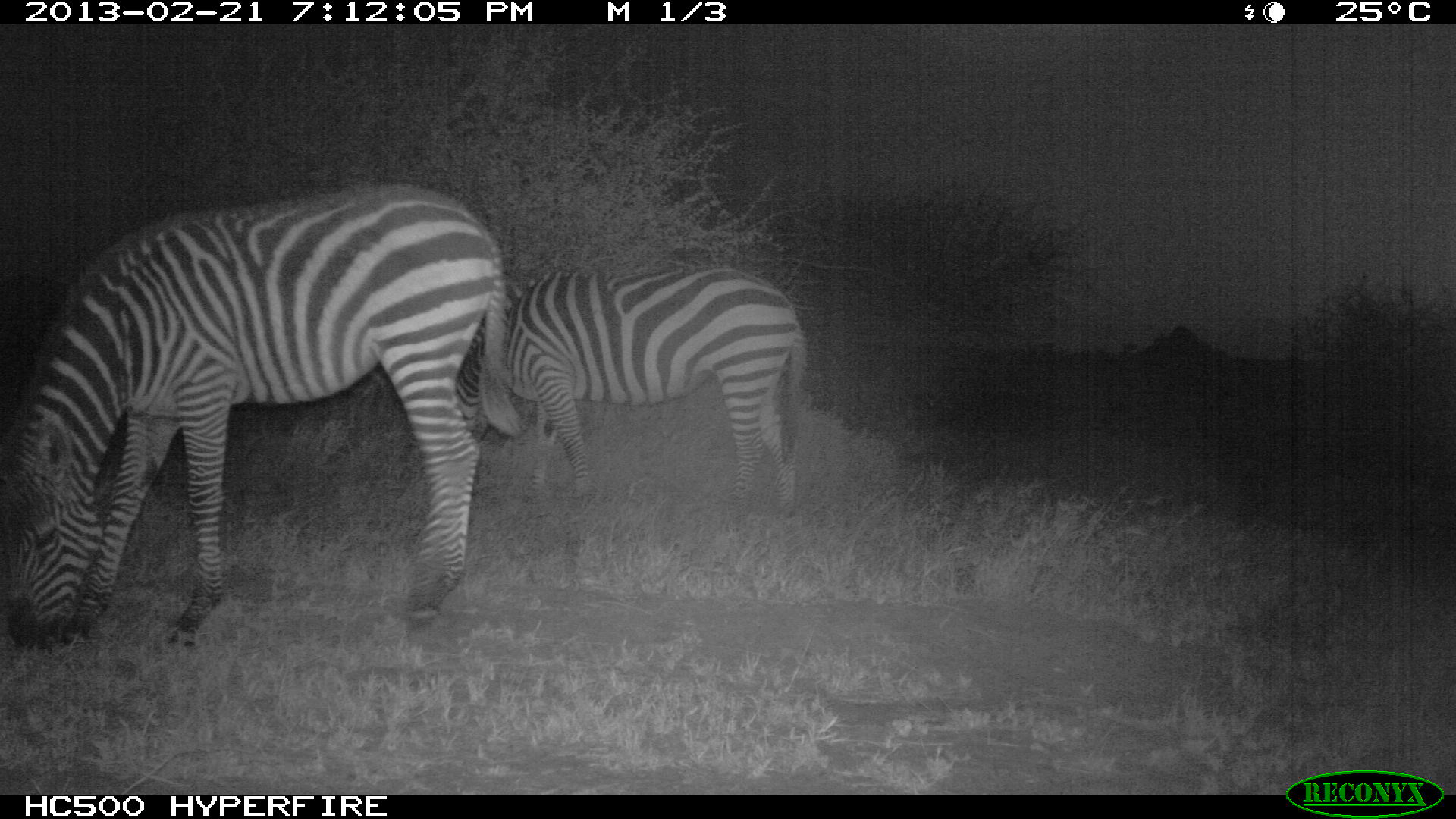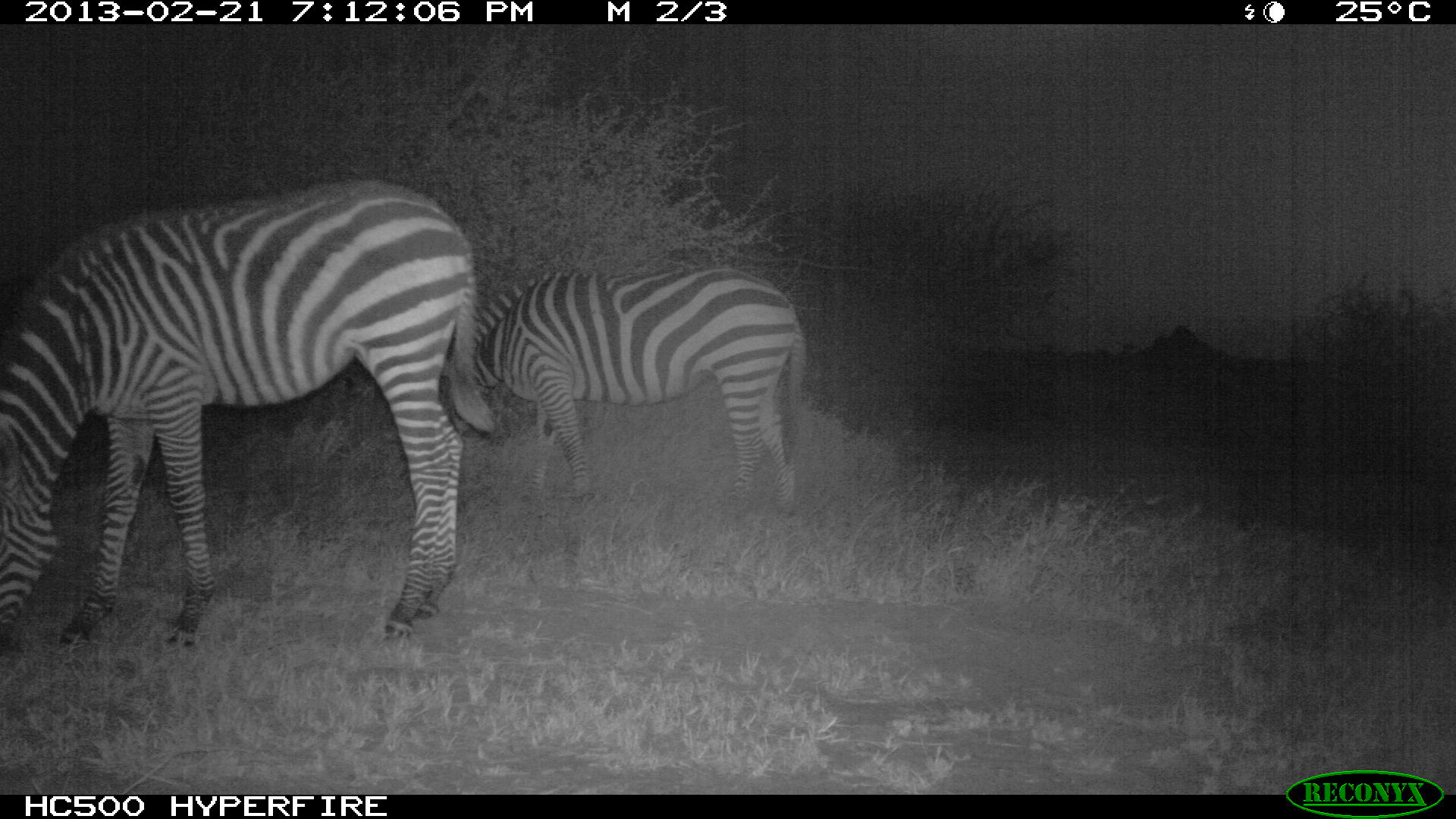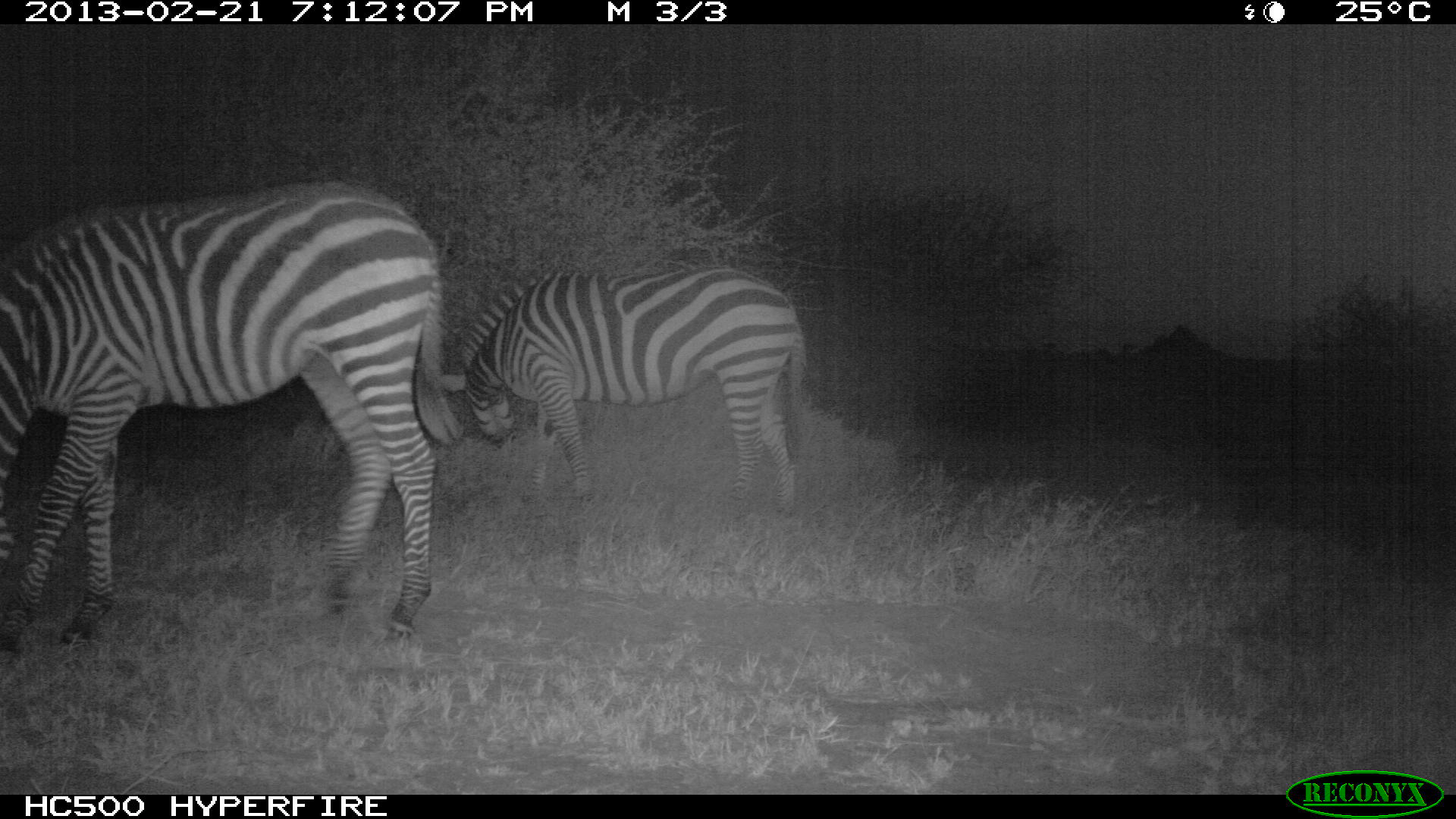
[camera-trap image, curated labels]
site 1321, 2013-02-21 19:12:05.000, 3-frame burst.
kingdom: Animalia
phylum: Chordata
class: Mammalia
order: Perissodactyla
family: Equidae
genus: Equus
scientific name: Equus quagga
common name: plains zebra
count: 2